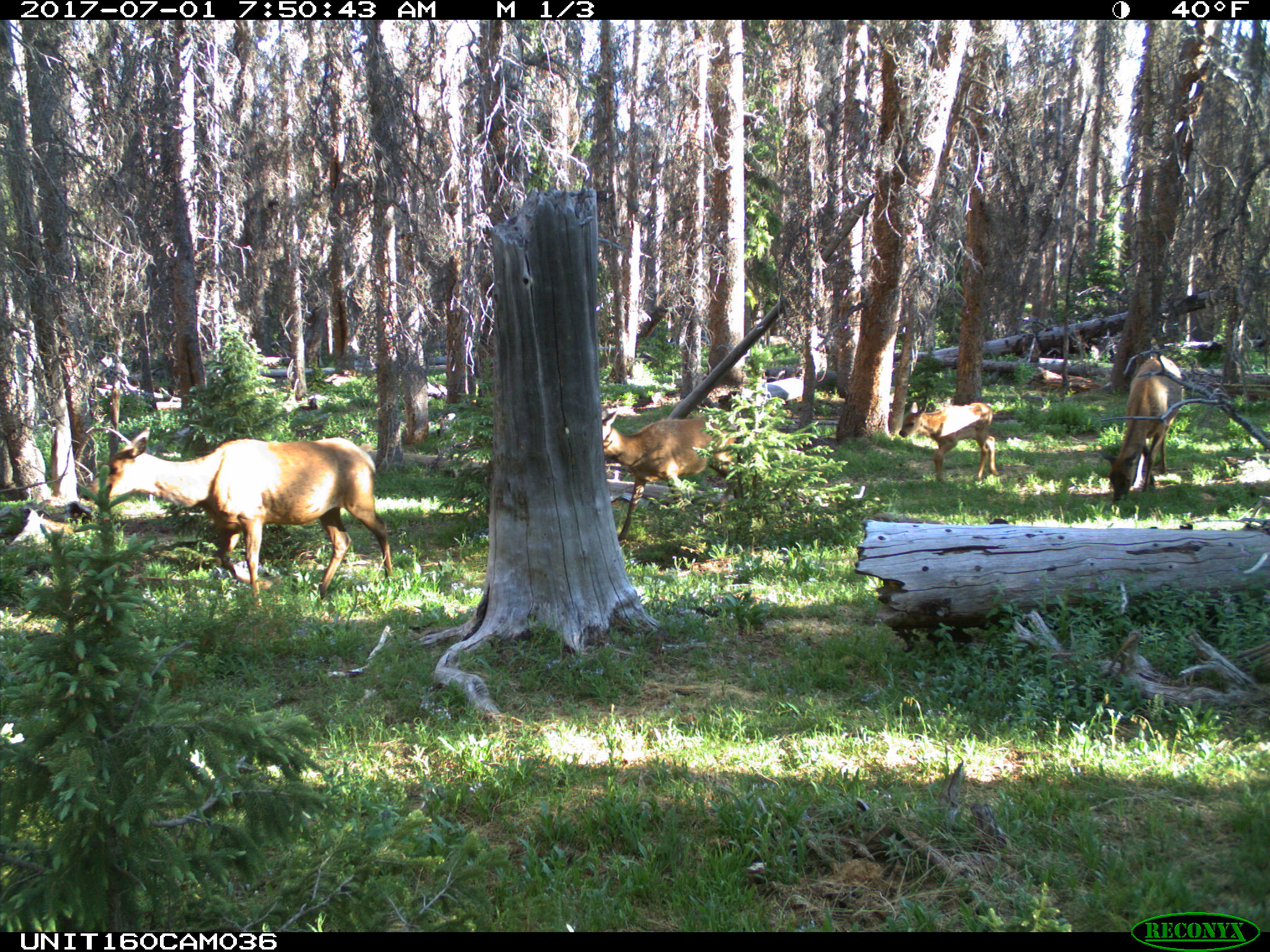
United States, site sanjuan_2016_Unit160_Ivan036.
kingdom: Animalia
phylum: Chordata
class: Mammalia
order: Artiodactyla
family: Cervidae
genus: Cervus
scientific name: Cervus elaphus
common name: red deer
Cervus elaphus (red deer).